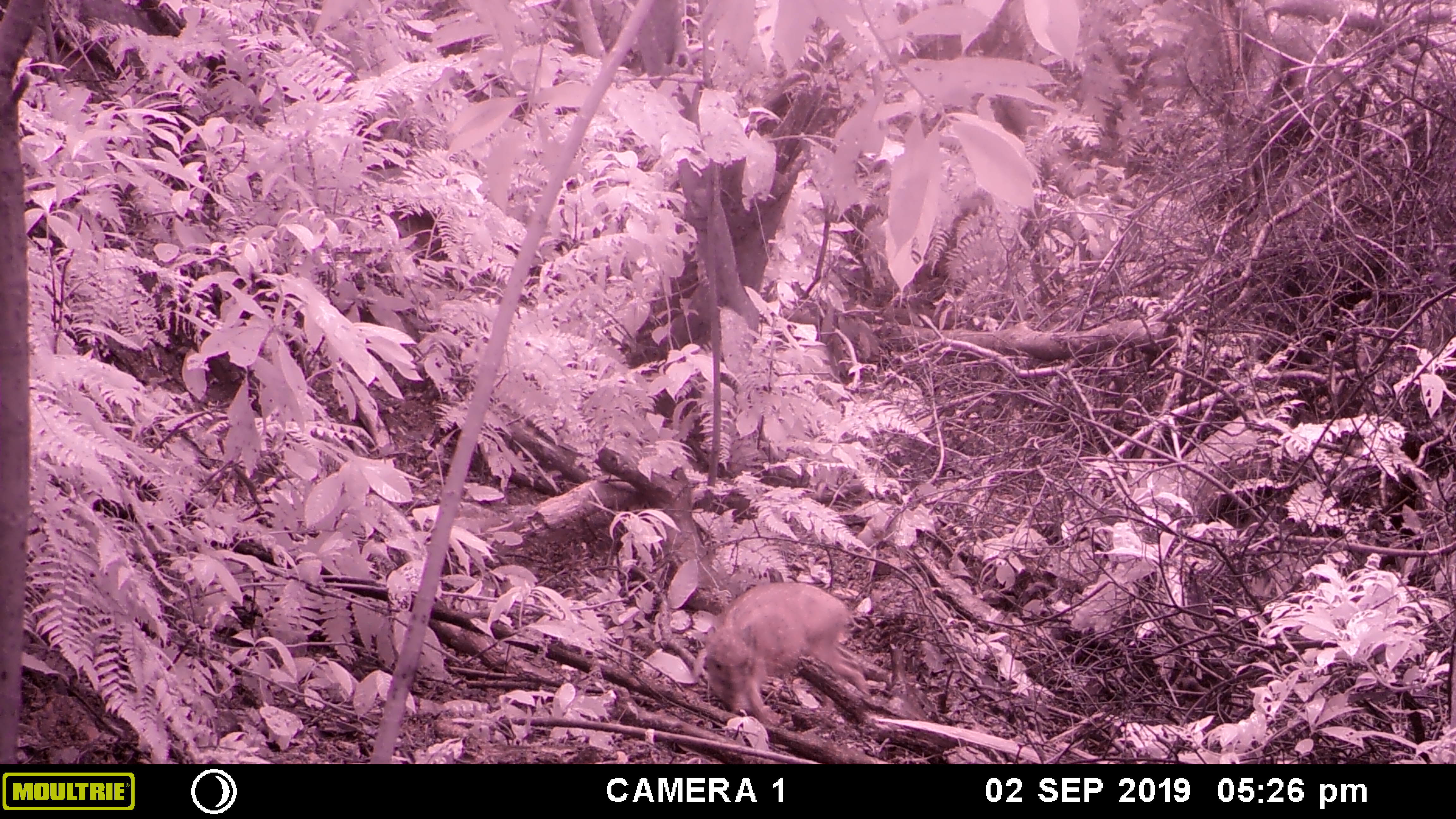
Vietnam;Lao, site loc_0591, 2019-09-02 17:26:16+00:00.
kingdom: Animalia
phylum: Chordata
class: Mammalia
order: Artiodactyla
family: Suidae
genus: Sus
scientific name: Sus scrofa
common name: eurasian wild pig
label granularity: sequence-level